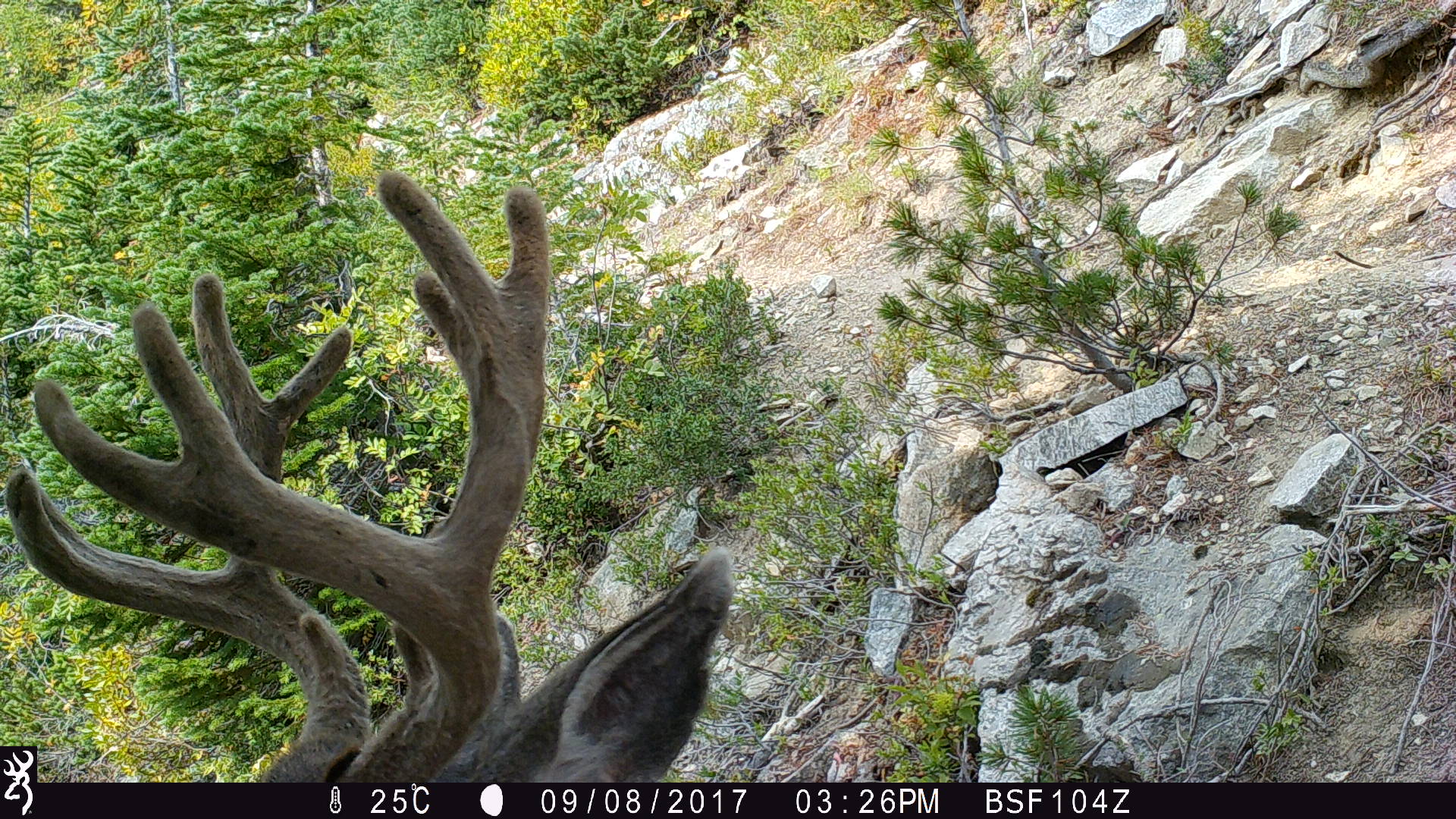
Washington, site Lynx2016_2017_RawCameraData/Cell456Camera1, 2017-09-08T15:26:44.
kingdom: Animalia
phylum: Chordata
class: Mammalia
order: Artiodactyla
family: Cervidae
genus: Odocoileus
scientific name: Odocoileus hemionus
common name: mule deer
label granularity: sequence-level